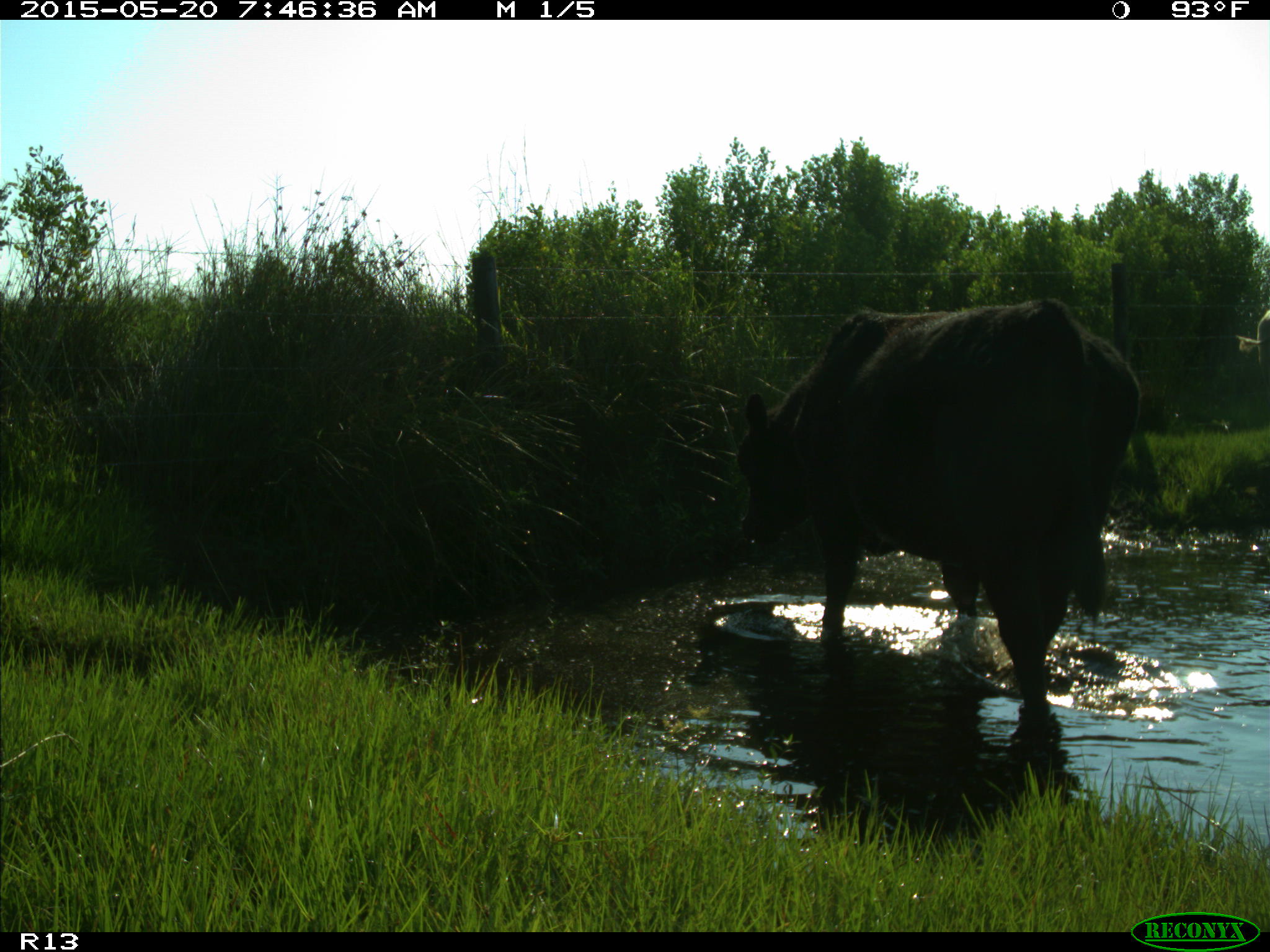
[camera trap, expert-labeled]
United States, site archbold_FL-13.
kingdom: Animalia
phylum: Chordata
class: Mammalia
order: Artiodactyla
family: Bovidae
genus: Bos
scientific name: Bos taurus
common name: domestic cow